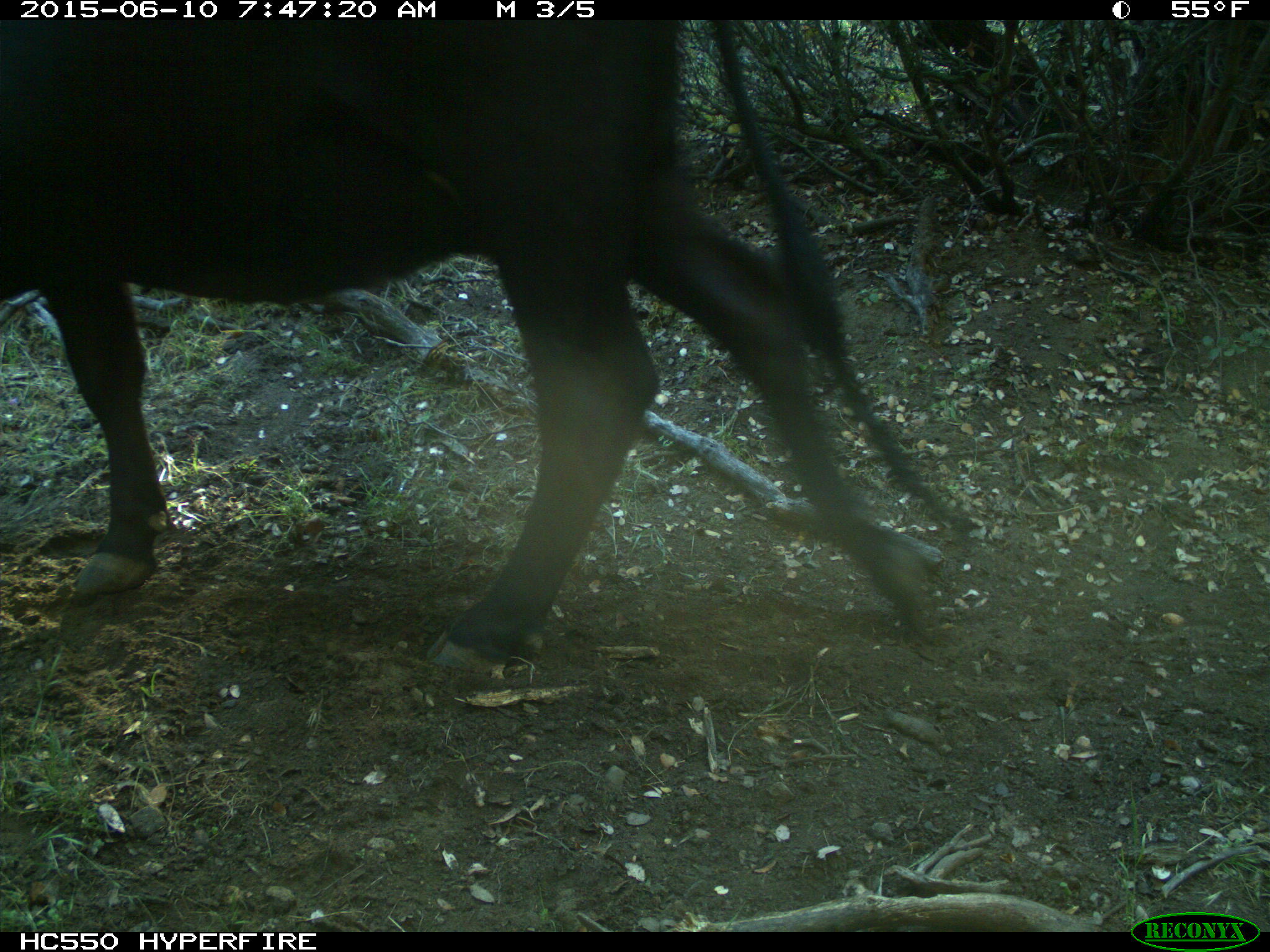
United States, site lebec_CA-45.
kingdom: Animalia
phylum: Chordata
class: Mammalia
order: Artiodactyla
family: Bovidae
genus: Bos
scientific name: Bos taurus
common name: domestic cow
Bos taurus (domestic cow).